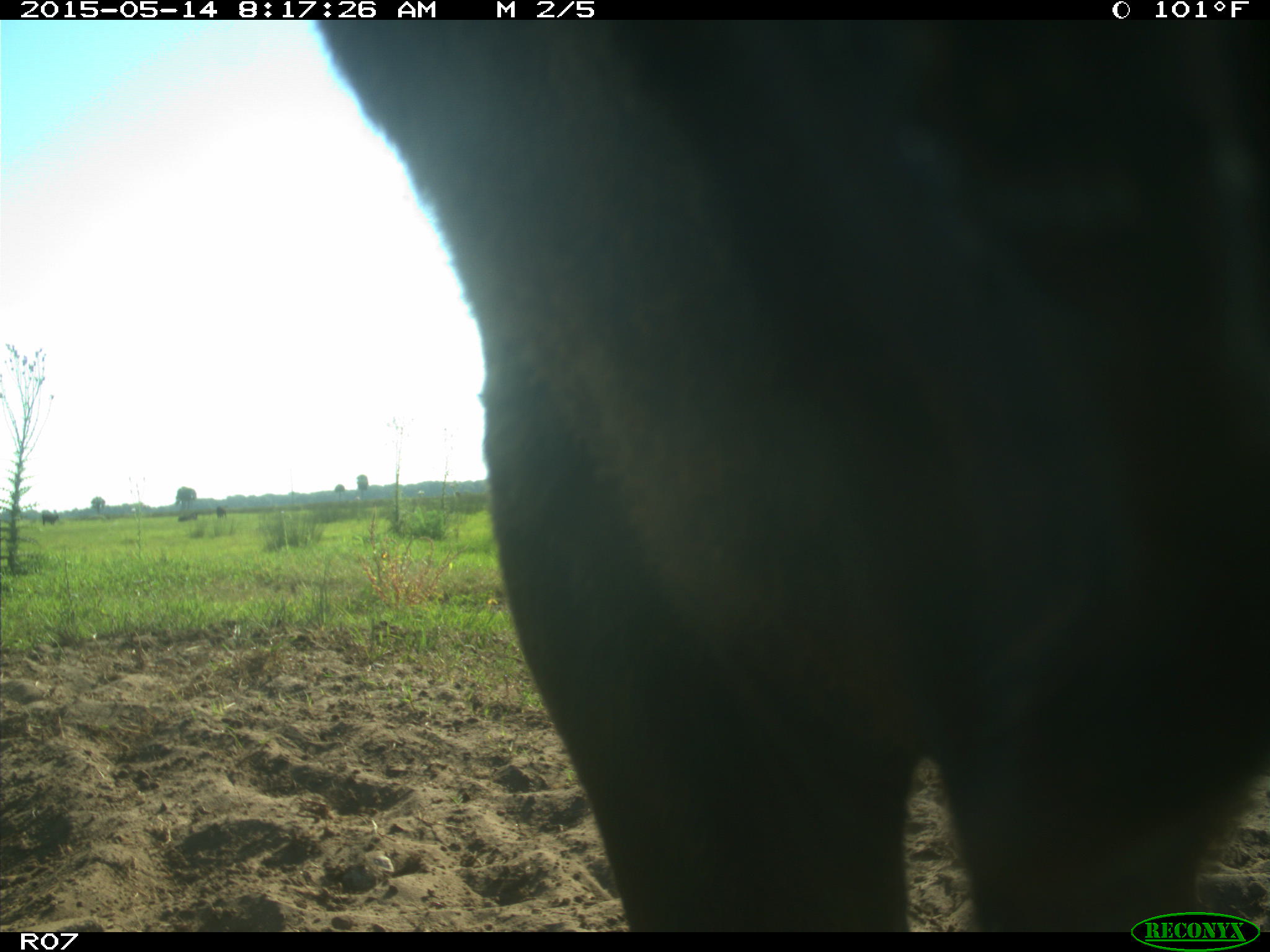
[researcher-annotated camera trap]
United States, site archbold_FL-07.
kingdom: Animalia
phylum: Chordata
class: Mammalia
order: Artiodactyla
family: Bovidae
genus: Bos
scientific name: Bos taurus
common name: domestic cow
Bos taurus (domestic cow).